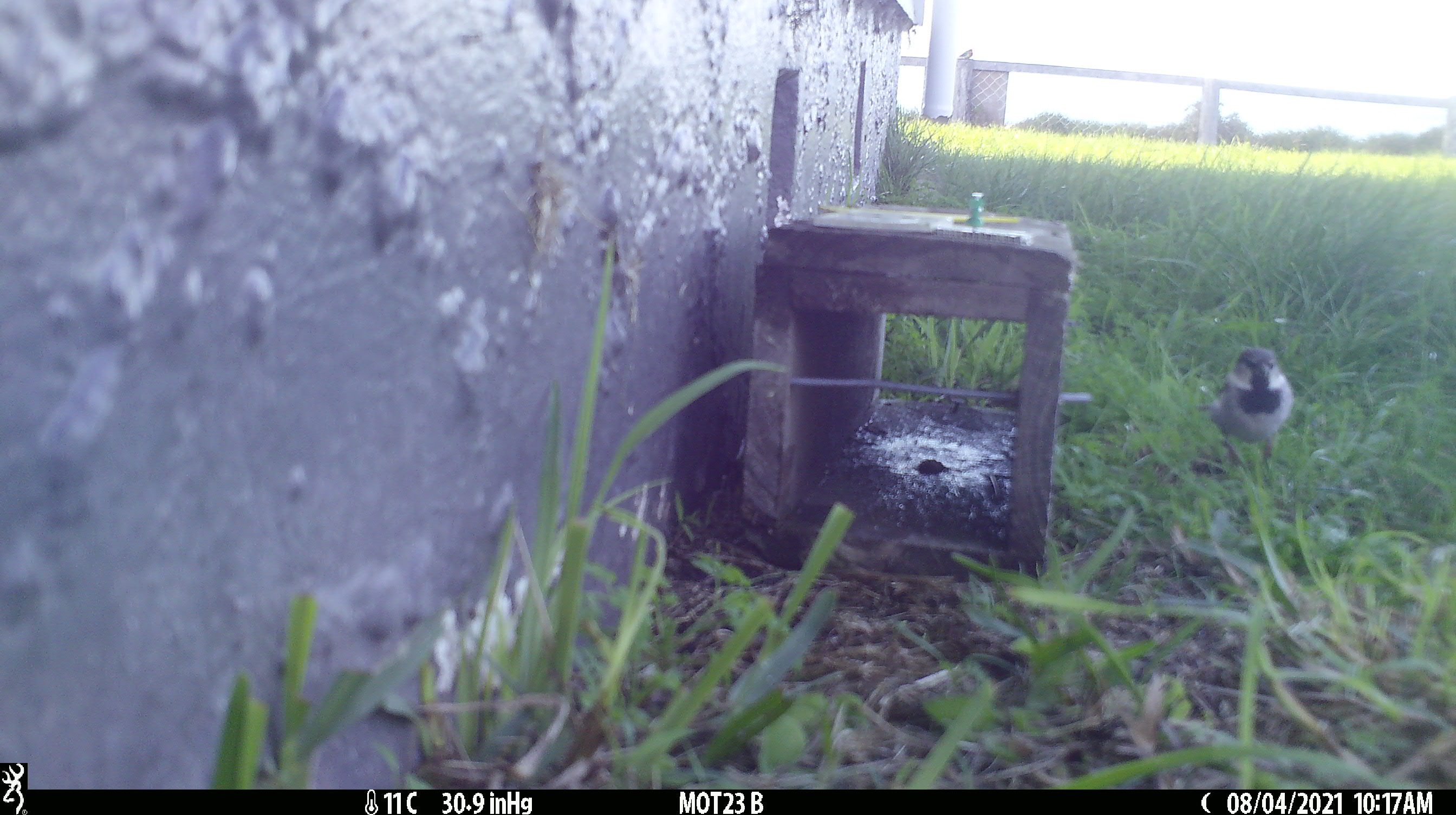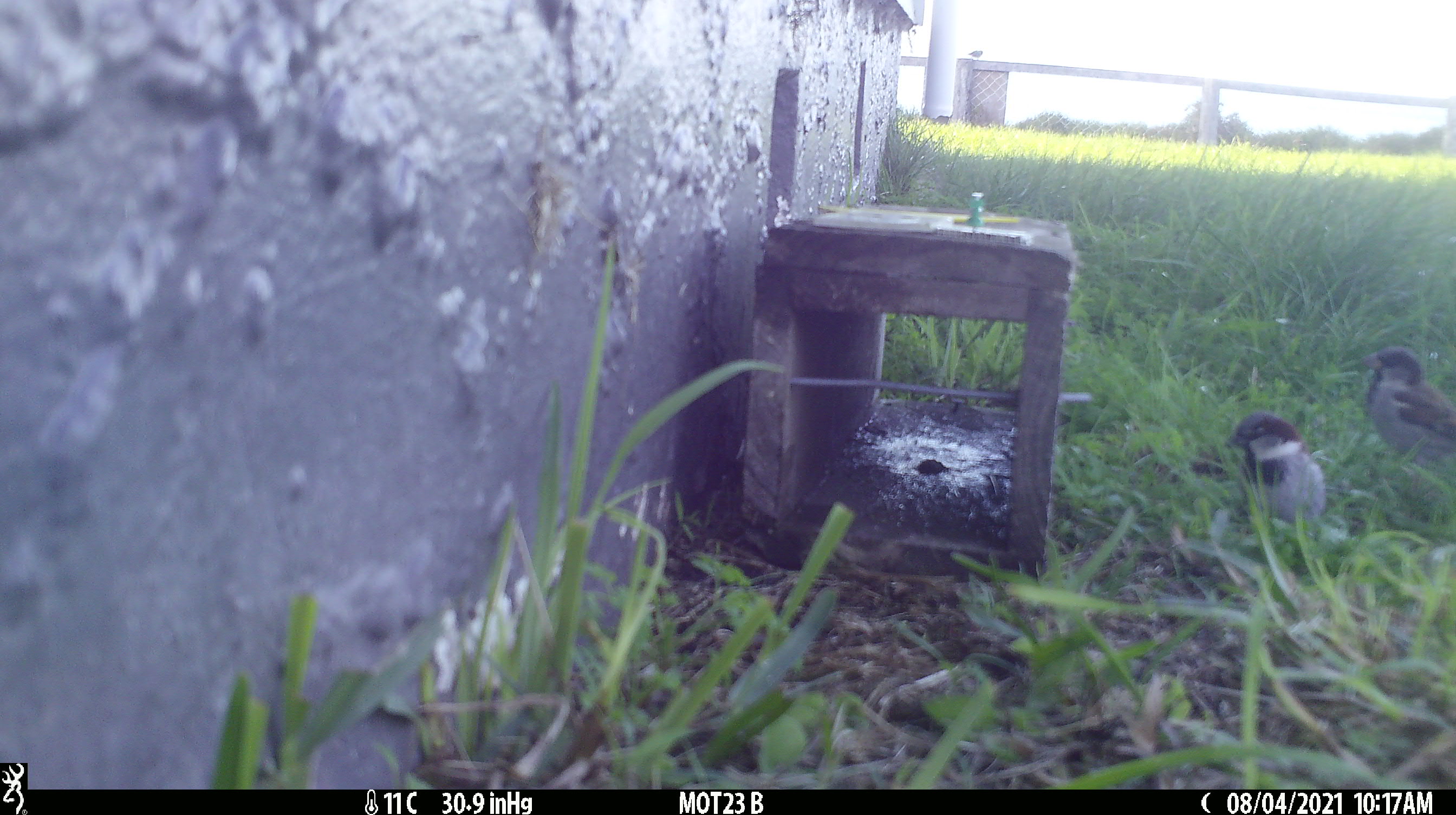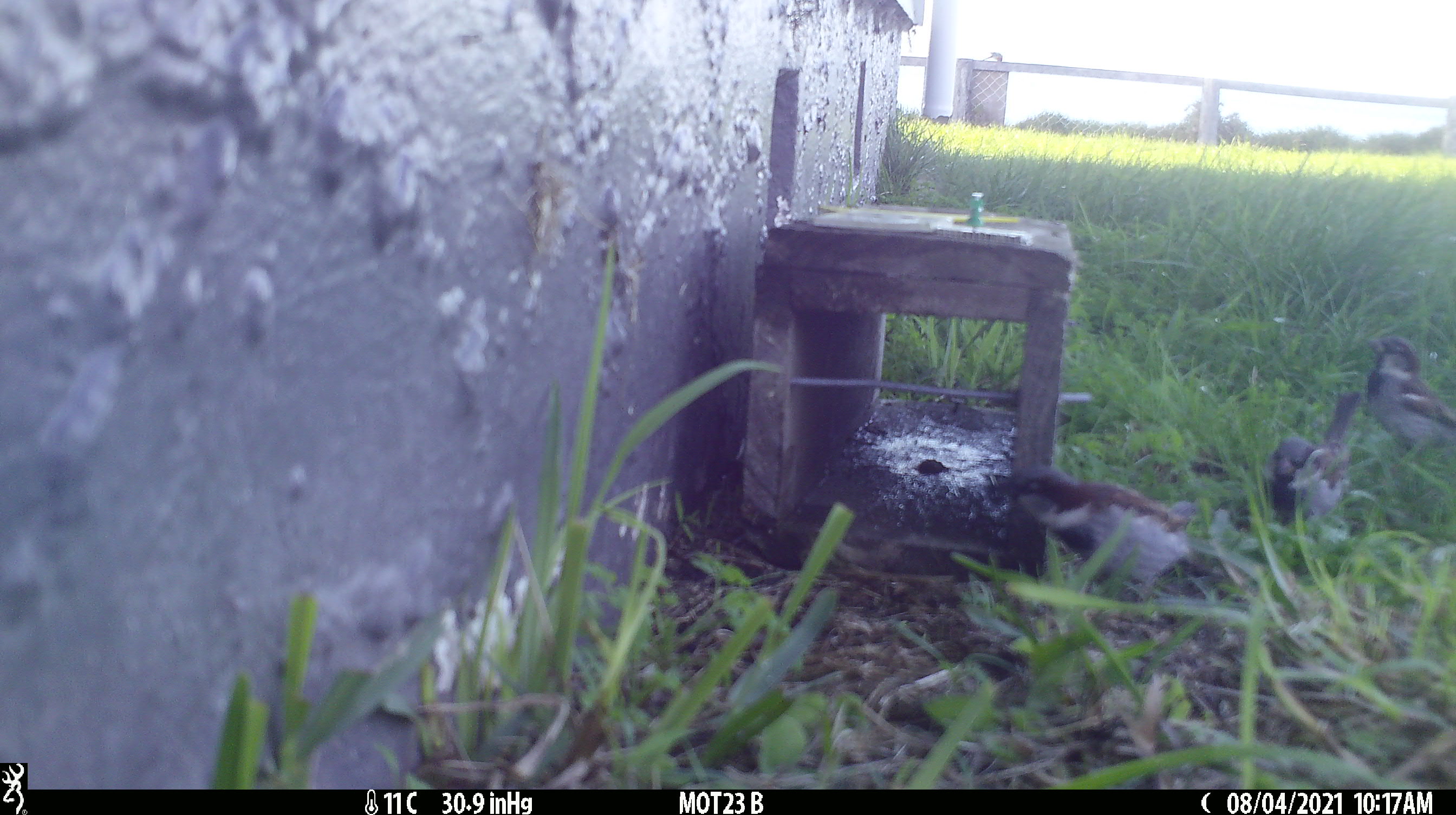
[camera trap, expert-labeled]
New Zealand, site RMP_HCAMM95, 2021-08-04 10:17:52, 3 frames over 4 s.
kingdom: Animalia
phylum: Chordata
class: Aves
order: Passeriformes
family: Passeridae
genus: Passer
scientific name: Passer domesticus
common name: house sparrow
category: sparrow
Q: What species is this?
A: Sparrow (house sparrow) (Passer domesticus).